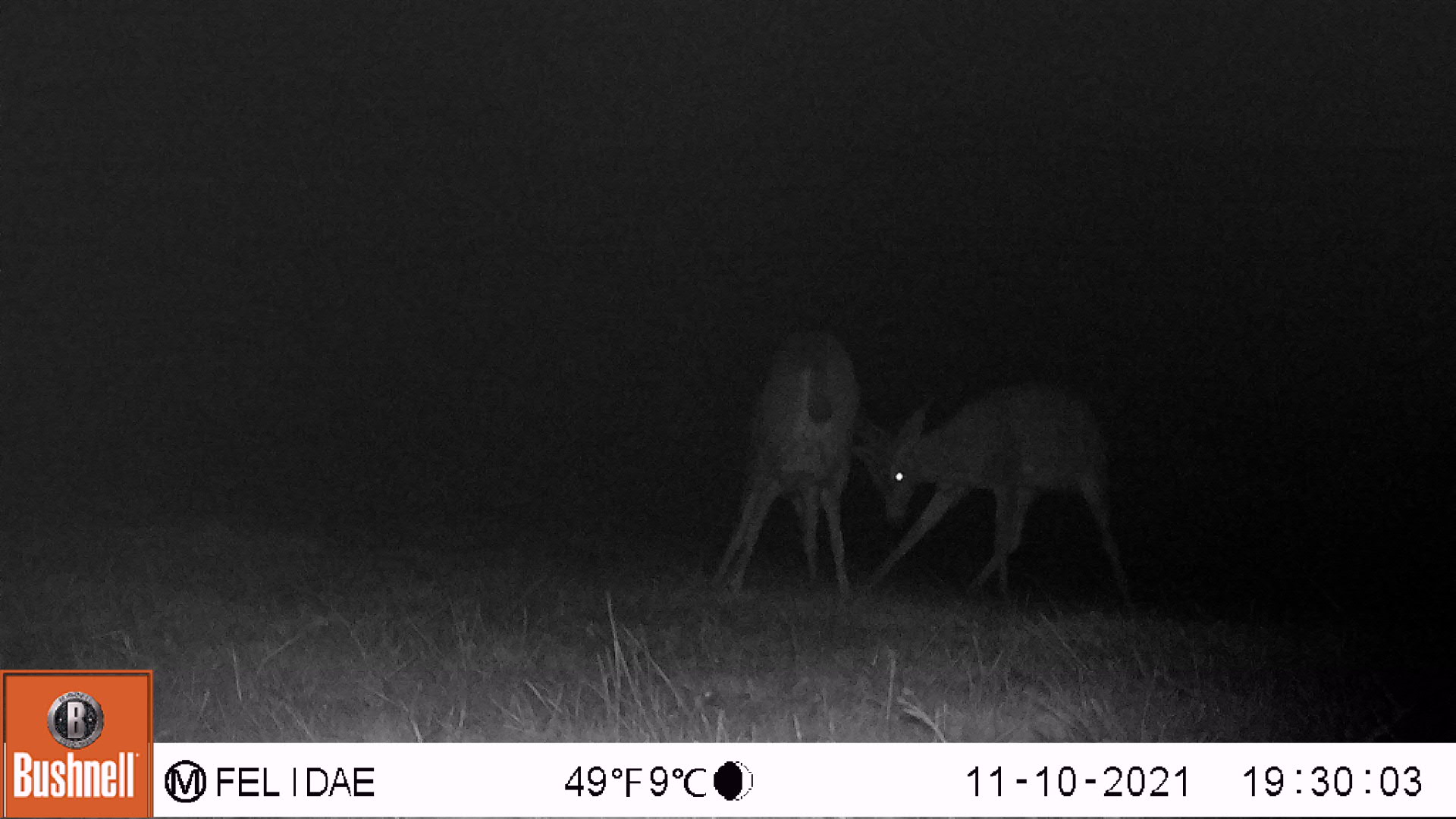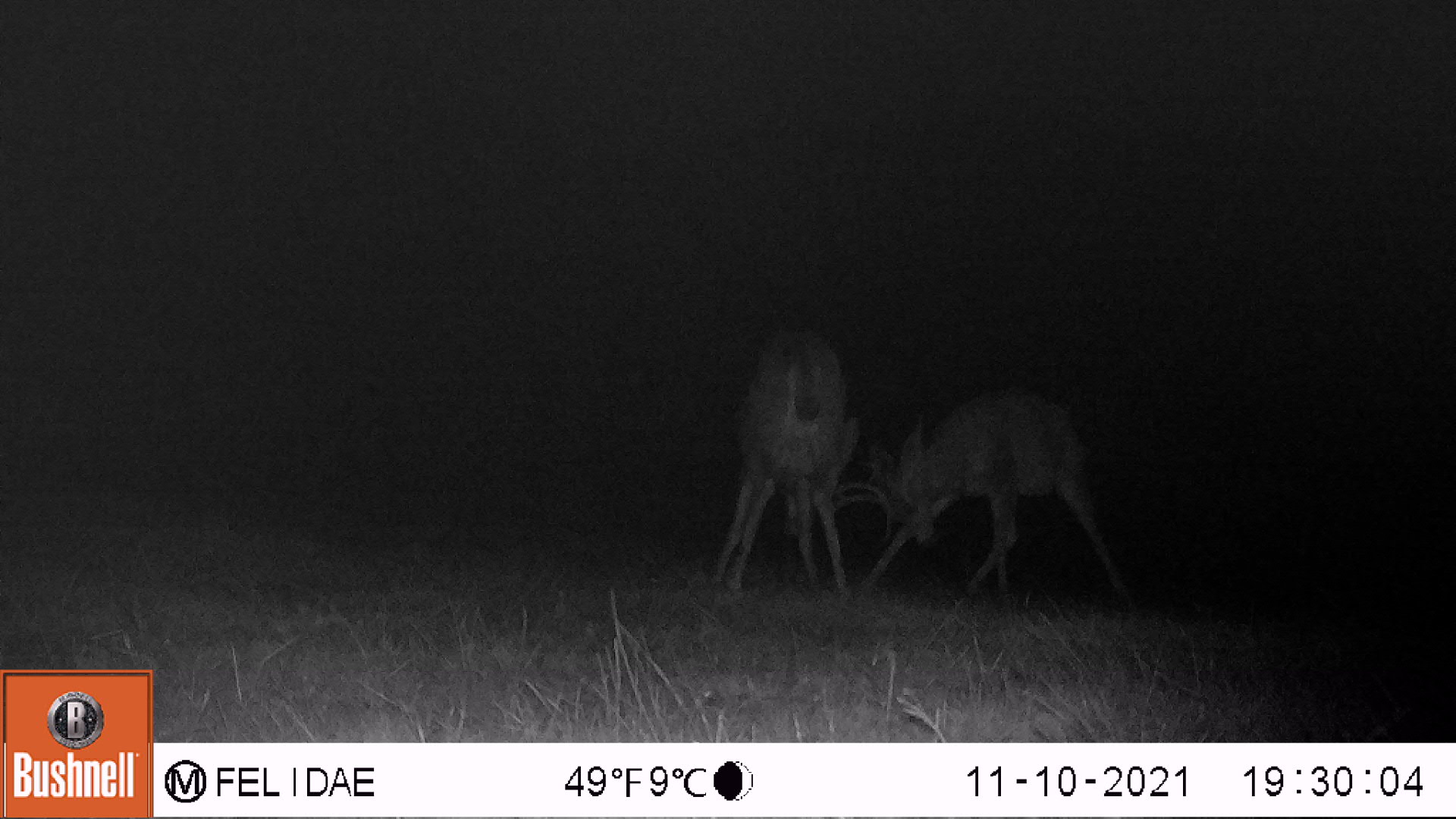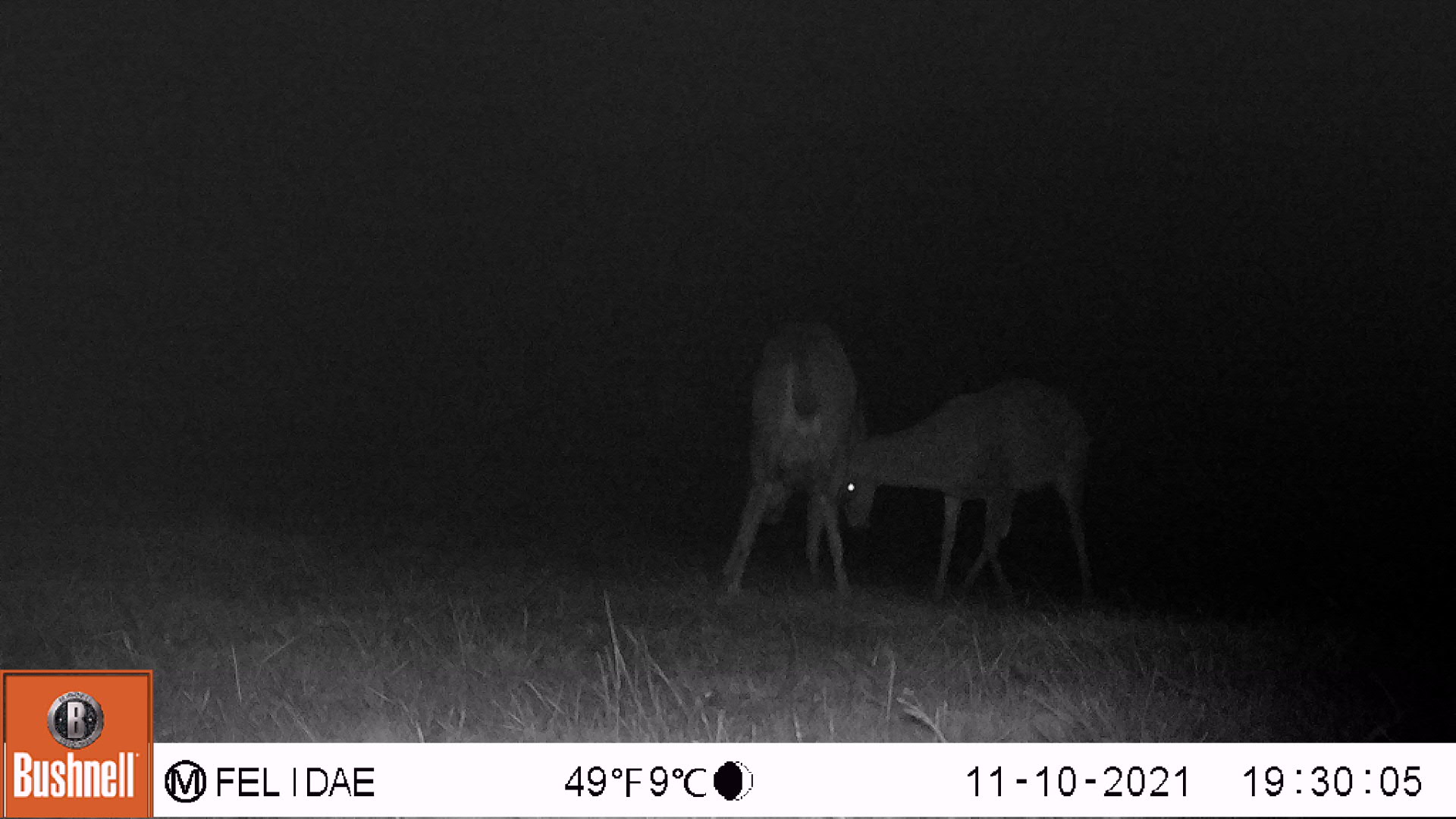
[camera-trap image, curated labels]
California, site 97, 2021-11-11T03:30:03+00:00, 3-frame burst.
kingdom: Animalia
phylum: Chordata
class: Mammalia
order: Artiodactyla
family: Cervidae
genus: Odocoileus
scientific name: Odocoileus hemionus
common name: mule deer